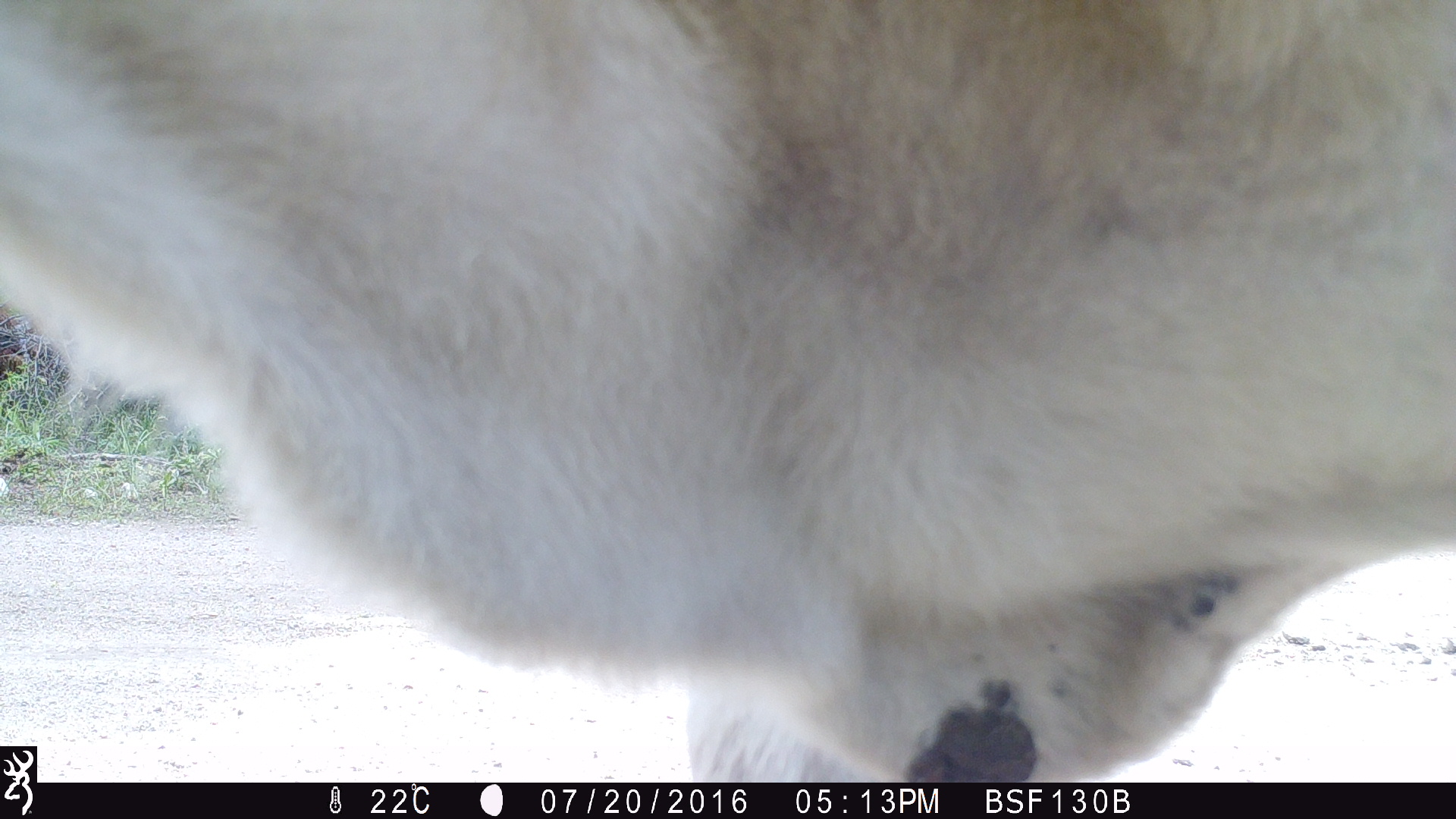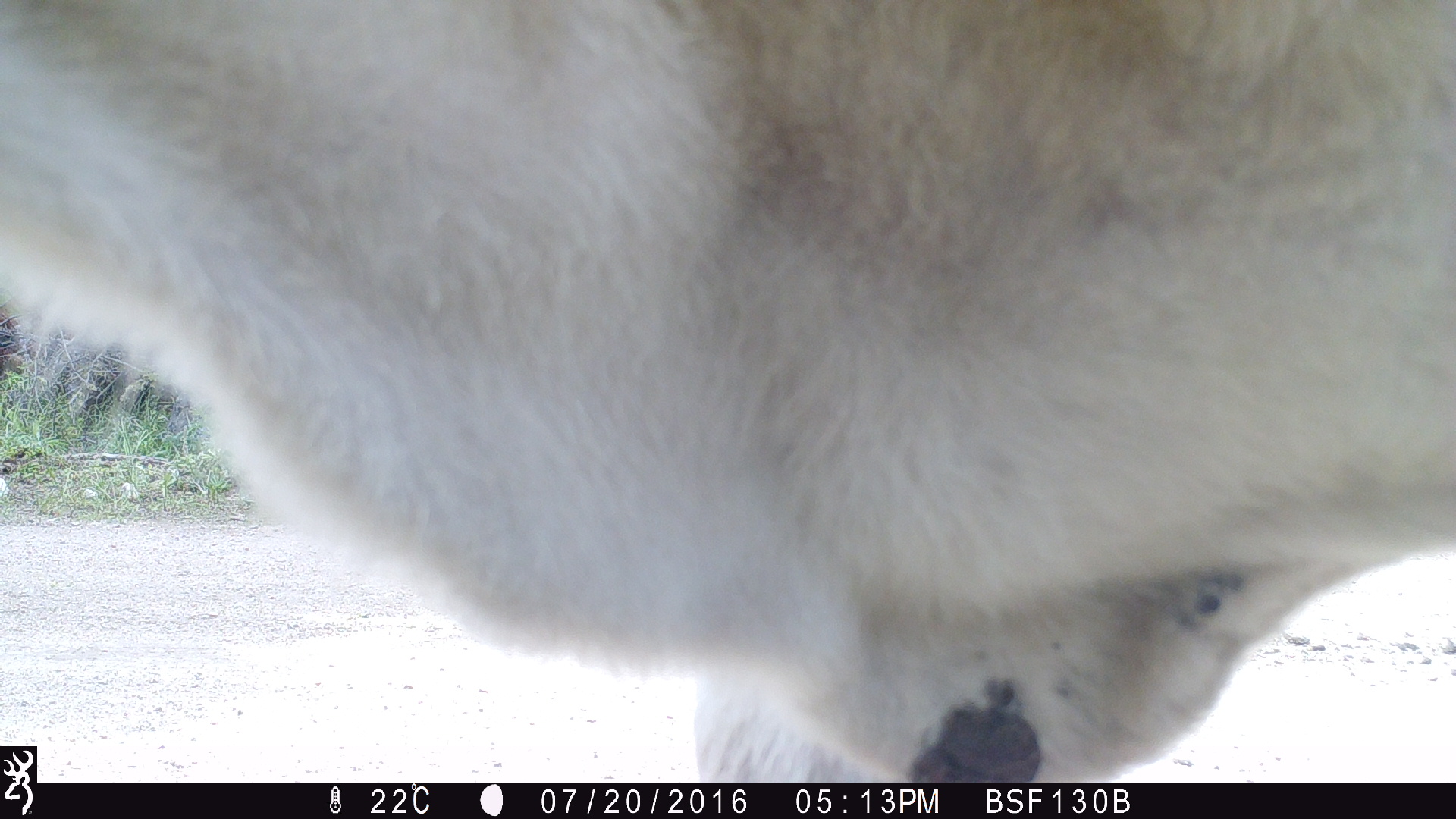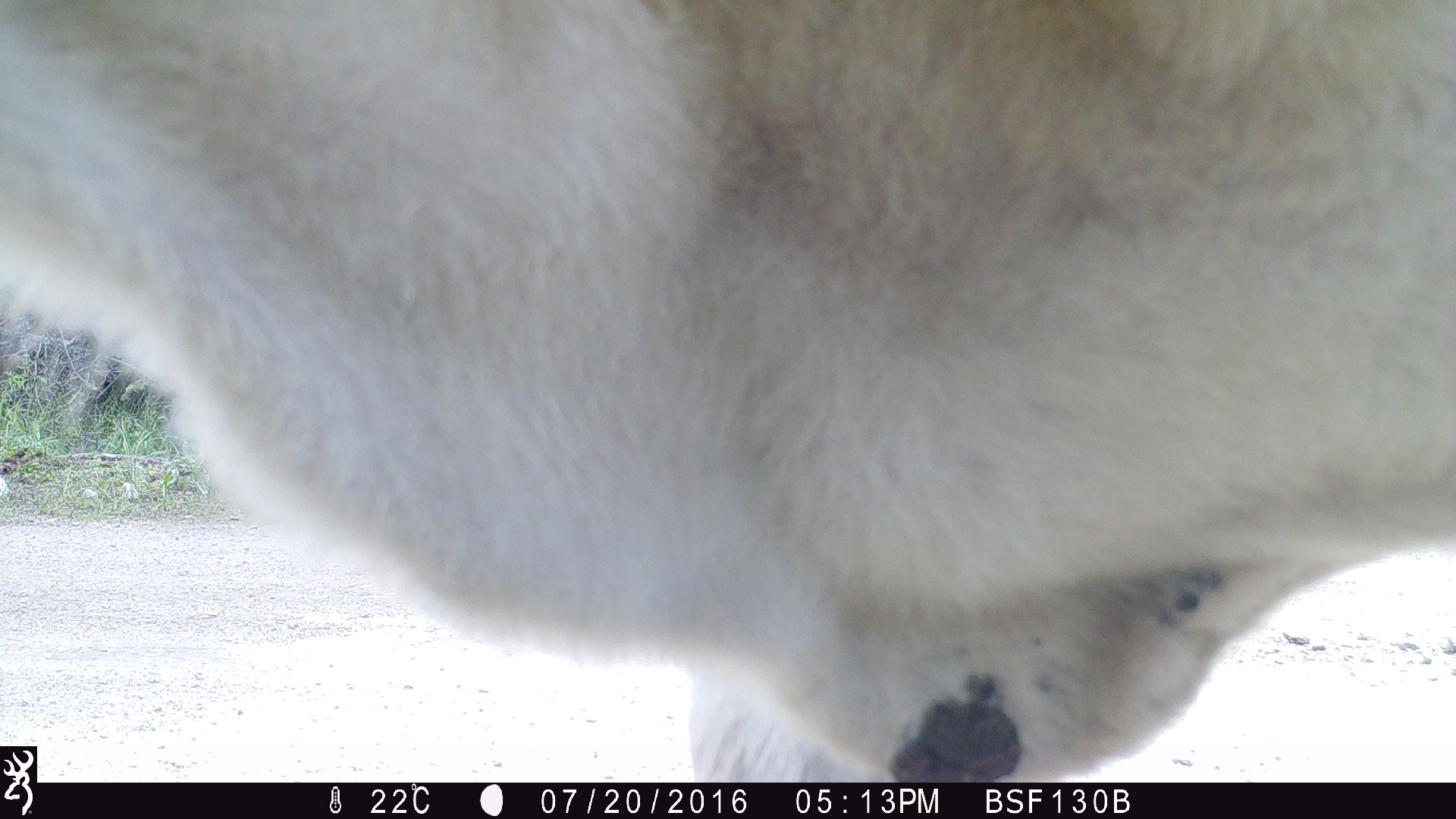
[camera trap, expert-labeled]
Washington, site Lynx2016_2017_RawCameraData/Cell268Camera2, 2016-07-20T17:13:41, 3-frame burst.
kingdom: Animalia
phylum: Chordata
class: Mammalia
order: Artiodactyla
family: Bovidae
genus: Bos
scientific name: Bos taurus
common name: domestic cattle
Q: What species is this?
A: Domestic cattle (Bos taurus).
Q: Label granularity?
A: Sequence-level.